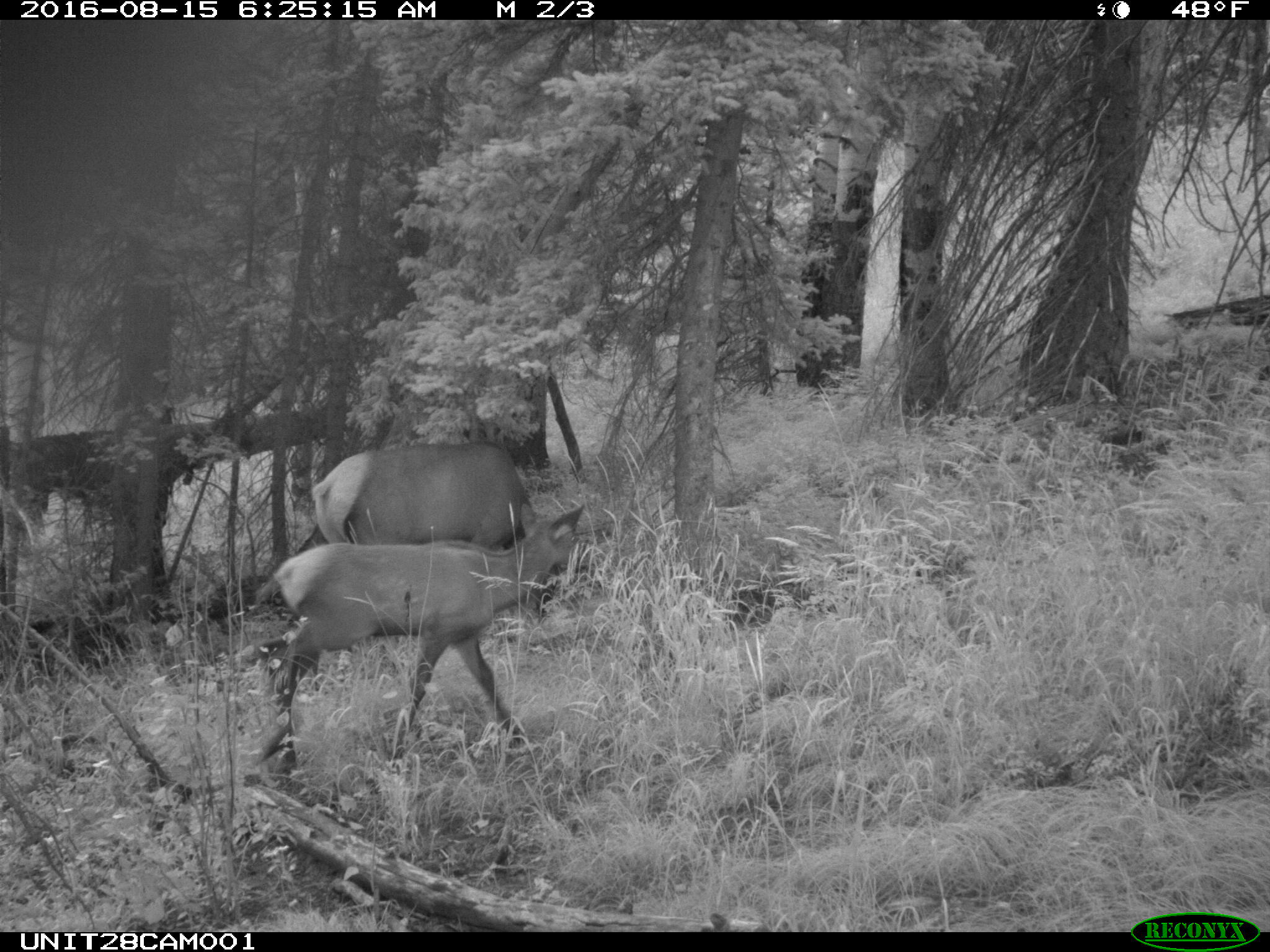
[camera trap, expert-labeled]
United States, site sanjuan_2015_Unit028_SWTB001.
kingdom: Animalia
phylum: Chordata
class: Mammalia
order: Artiodactyla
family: Cervidae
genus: Cervus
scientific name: Cervus elaphus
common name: red deer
Cervus elaphus (red deer).